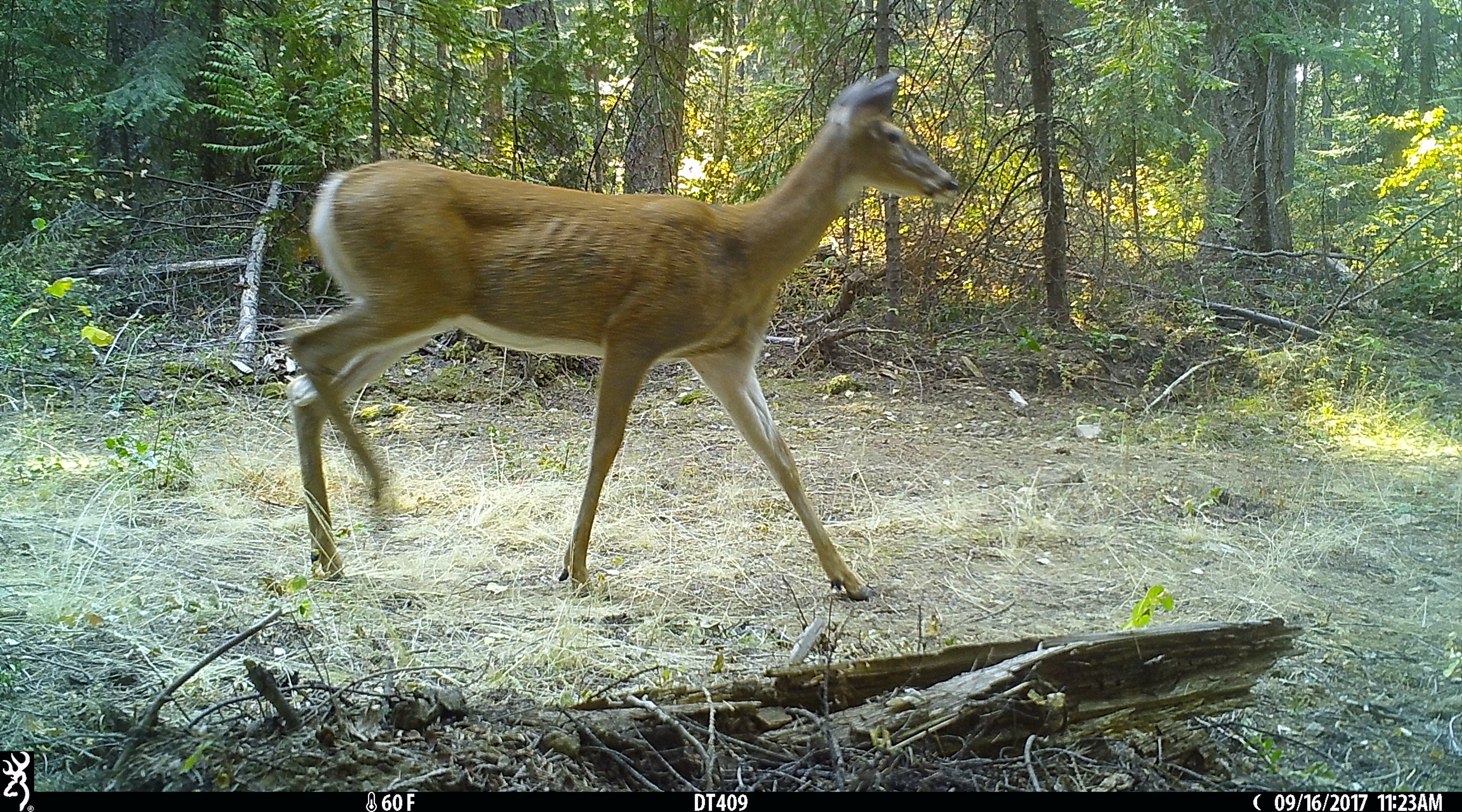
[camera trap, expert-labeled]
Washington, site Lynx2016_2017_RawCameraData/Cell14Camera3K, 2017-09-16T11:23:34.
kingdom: Animalia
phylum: Chordata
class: Mammalia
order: Artiodactyla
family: Cervidae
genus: Odocoileus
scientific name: Odocoileus virginianus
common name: white-tailed deer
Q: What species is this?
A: Odocoileus virginianus (white-tailed deer).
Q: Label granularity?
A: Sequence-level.